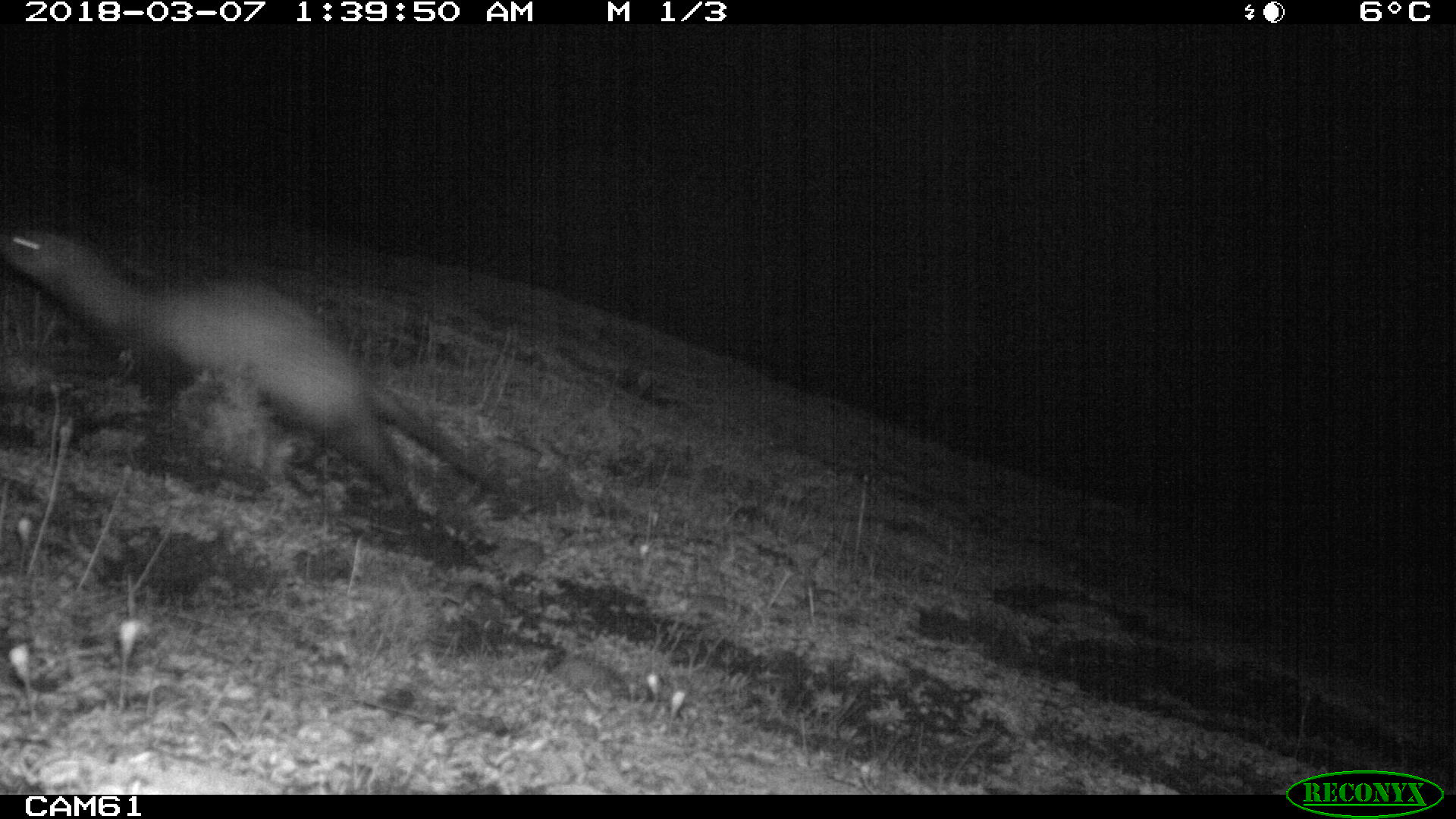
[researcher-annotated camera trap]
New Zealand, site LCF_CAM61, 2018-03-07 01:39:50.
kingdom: Animalia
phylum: Chordata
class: Mammalia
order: Carnivora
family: Mustelidae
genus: Mustela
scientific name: Mustela furo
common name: ferret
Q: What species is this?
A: Ferret (Mustela furo).